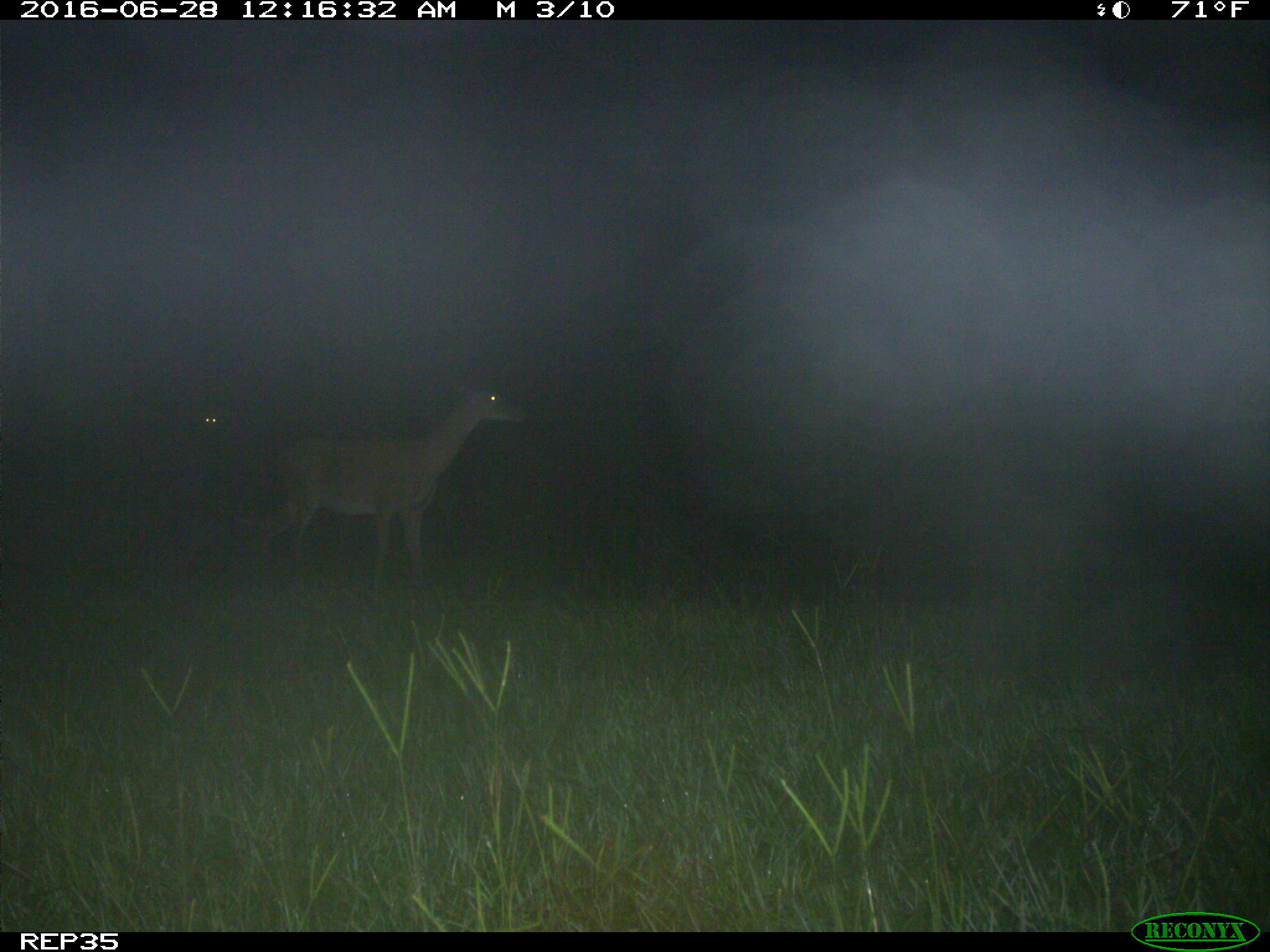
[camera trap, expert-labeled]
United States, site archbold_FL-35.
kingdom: Animalia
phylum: Chordata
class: Mammalia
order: Artiodactyla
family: Cervidae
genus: Odocoileus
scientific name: Odocoileus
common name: deer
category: unidentified deer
Unidentified deer (deer) (Odocoileus).